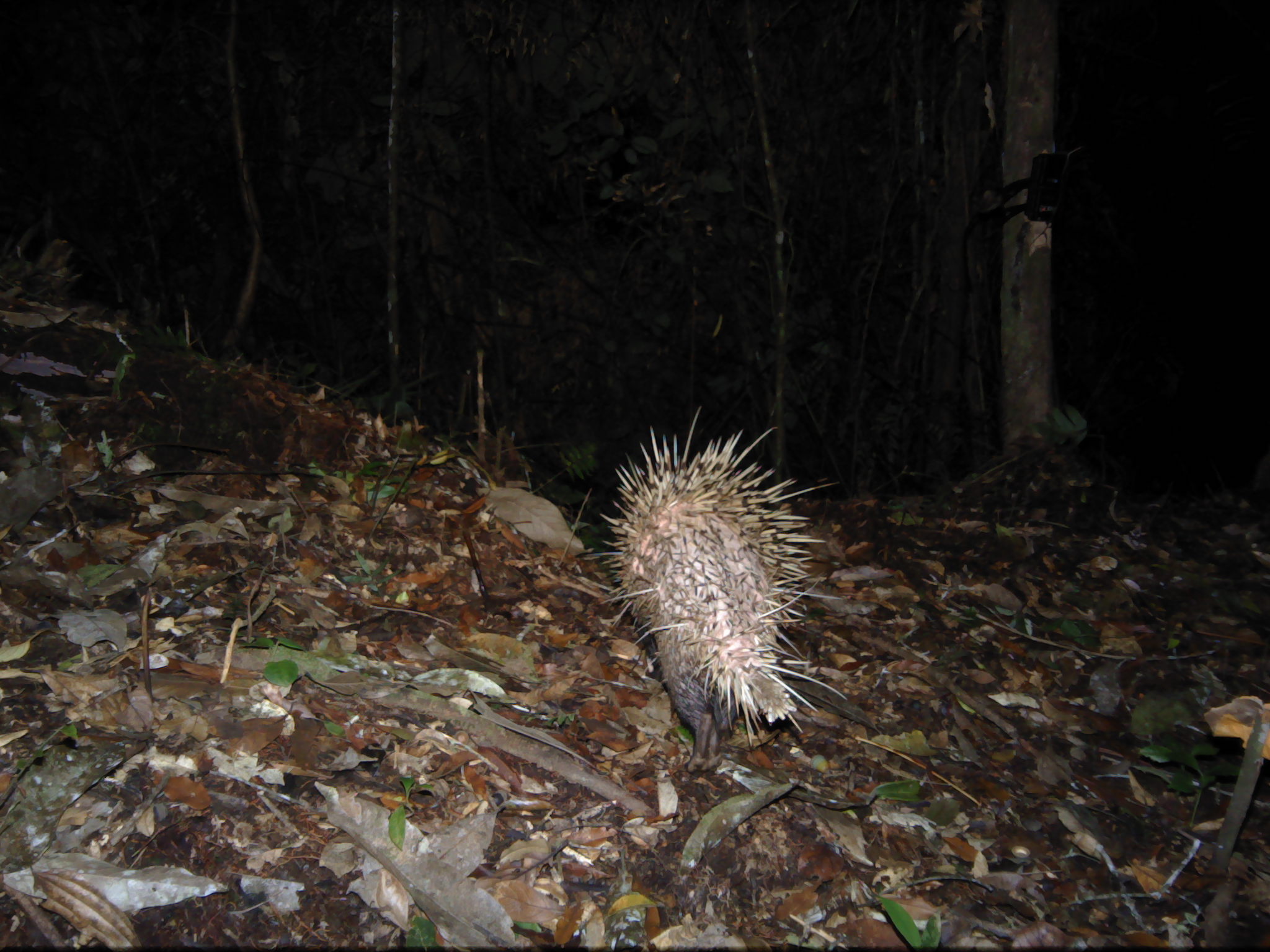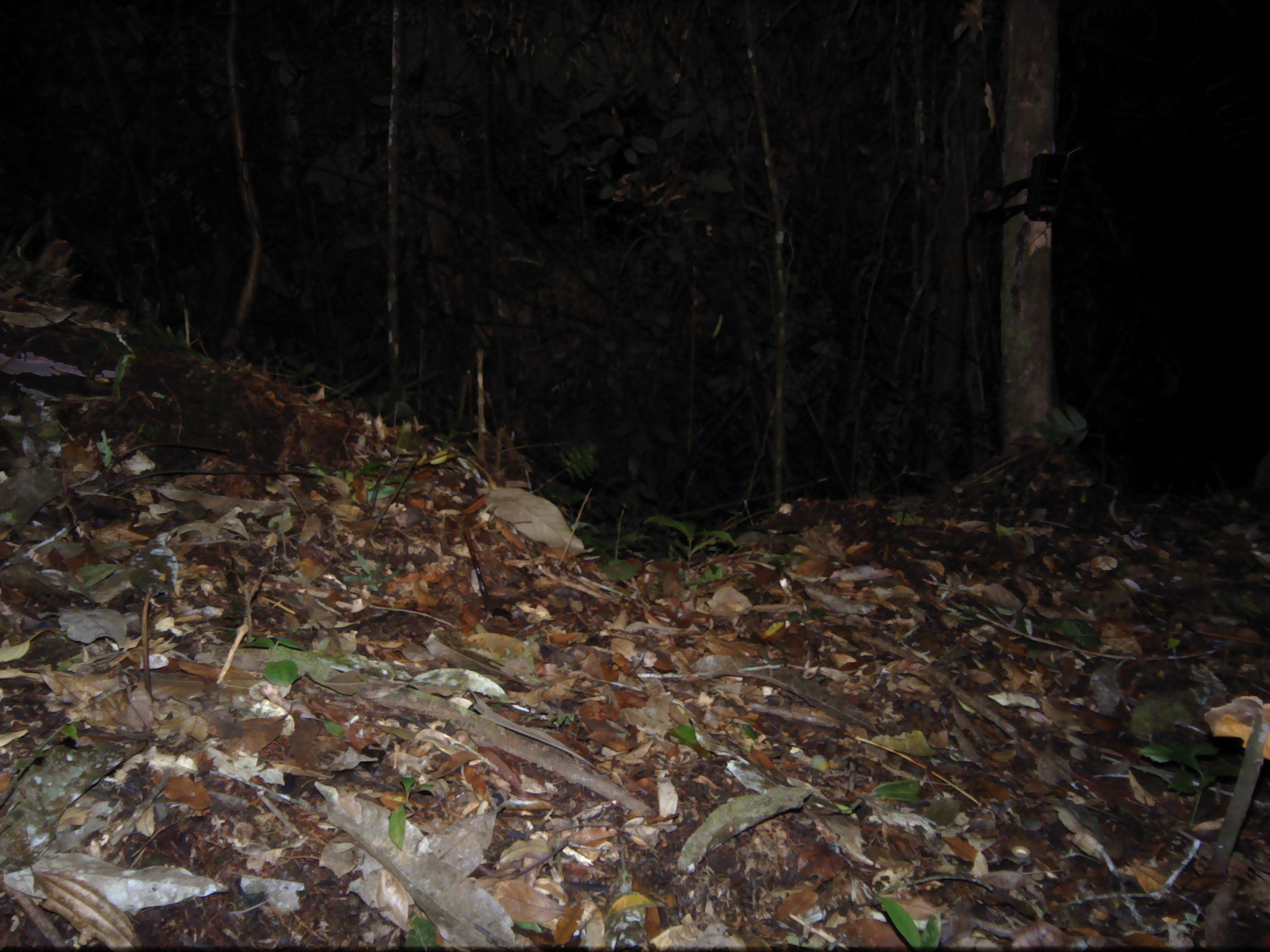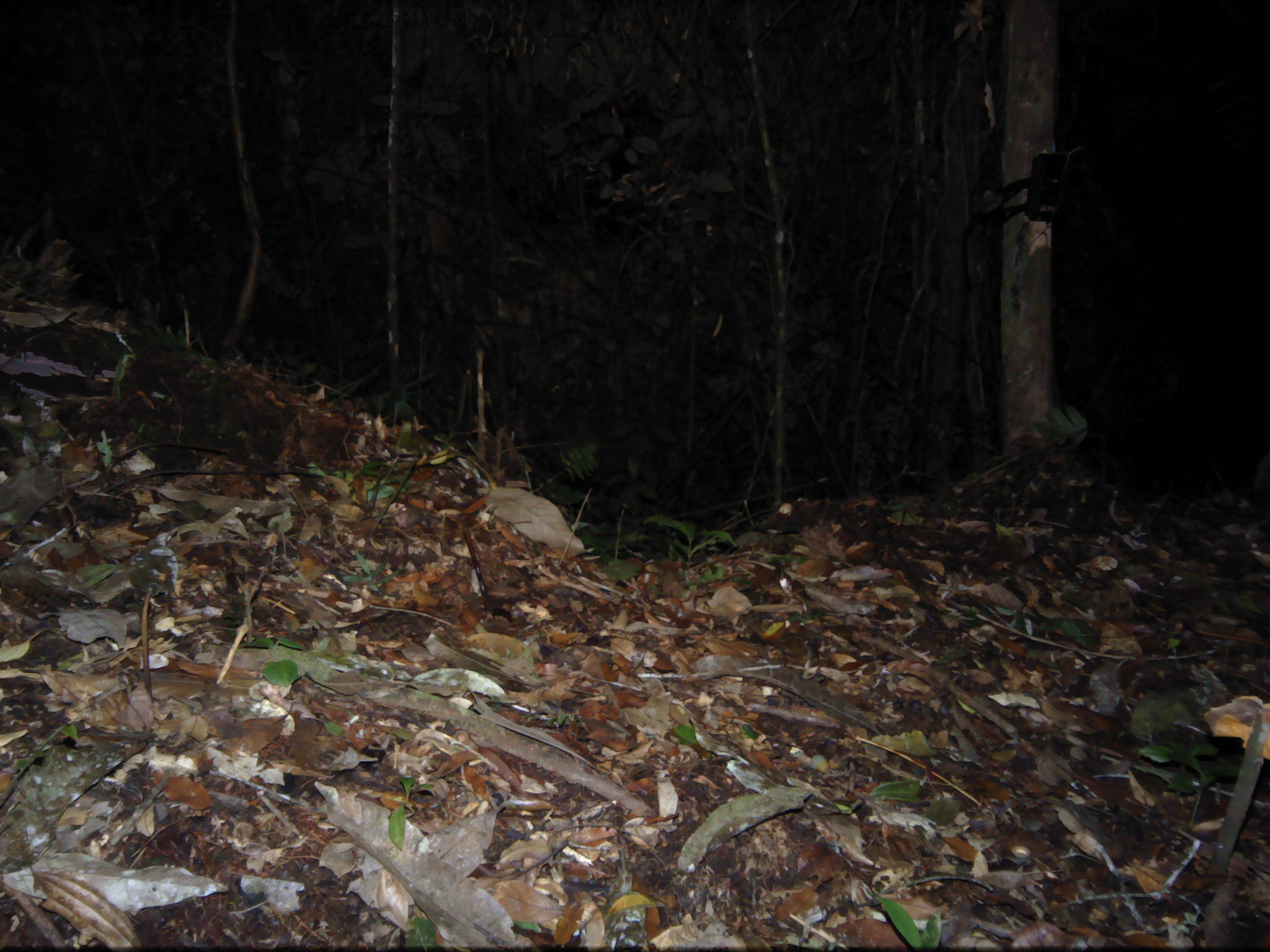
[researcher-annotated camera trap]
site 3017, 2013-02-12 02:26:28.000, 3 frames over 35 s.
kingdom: Animalia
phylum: Chordata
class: Mammalia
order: Rodentia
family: Hystricidae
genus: Hystrix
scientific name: Hystrix brachyura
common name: east asian porcupine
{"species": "Hystrix brachyura (east asian porcupine)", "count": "1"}